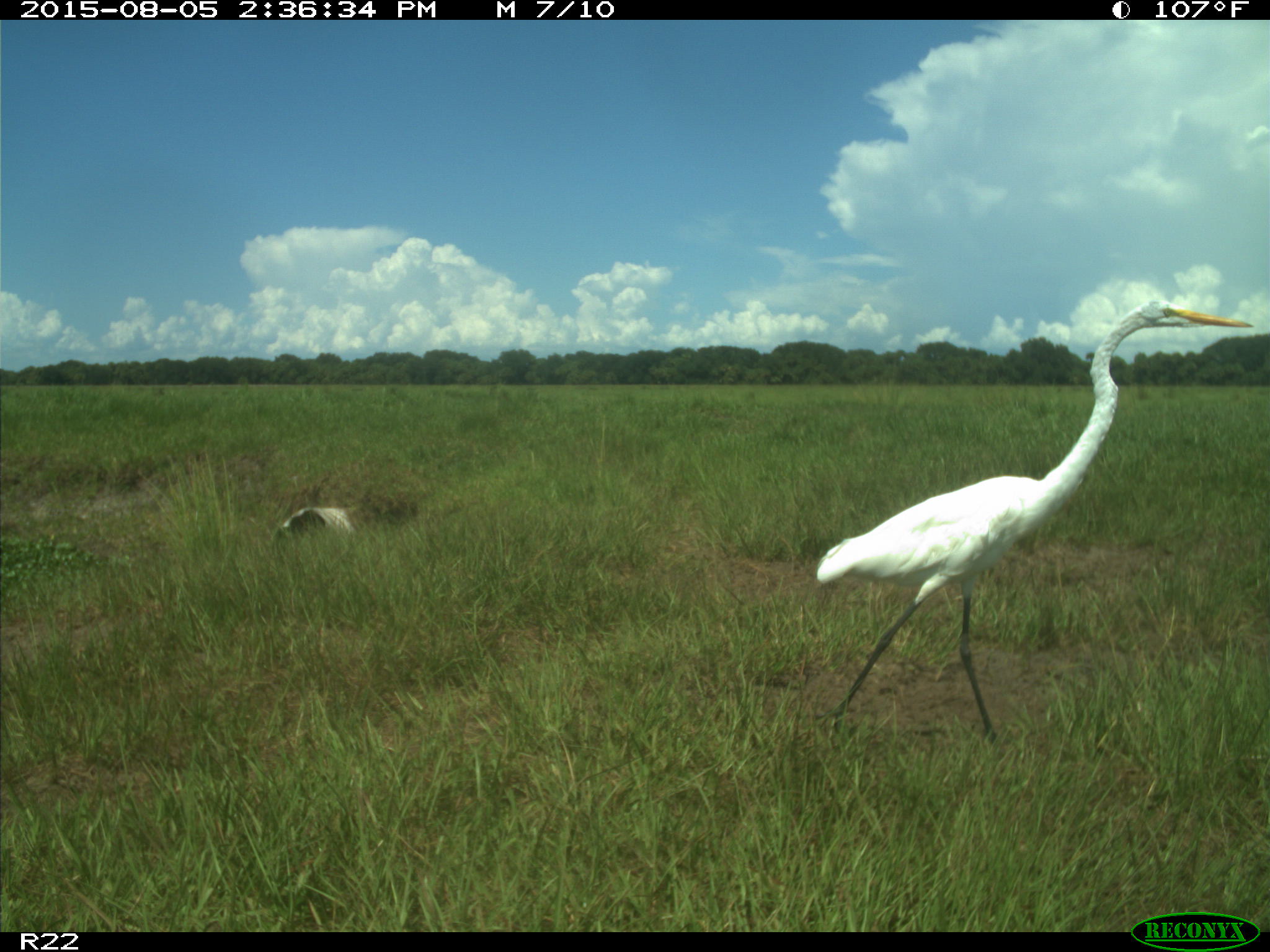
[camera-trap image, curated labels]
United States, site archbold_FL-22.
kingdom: Animalia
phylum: Chordata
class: Aves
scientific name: Aves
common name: birds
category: unidentified bird